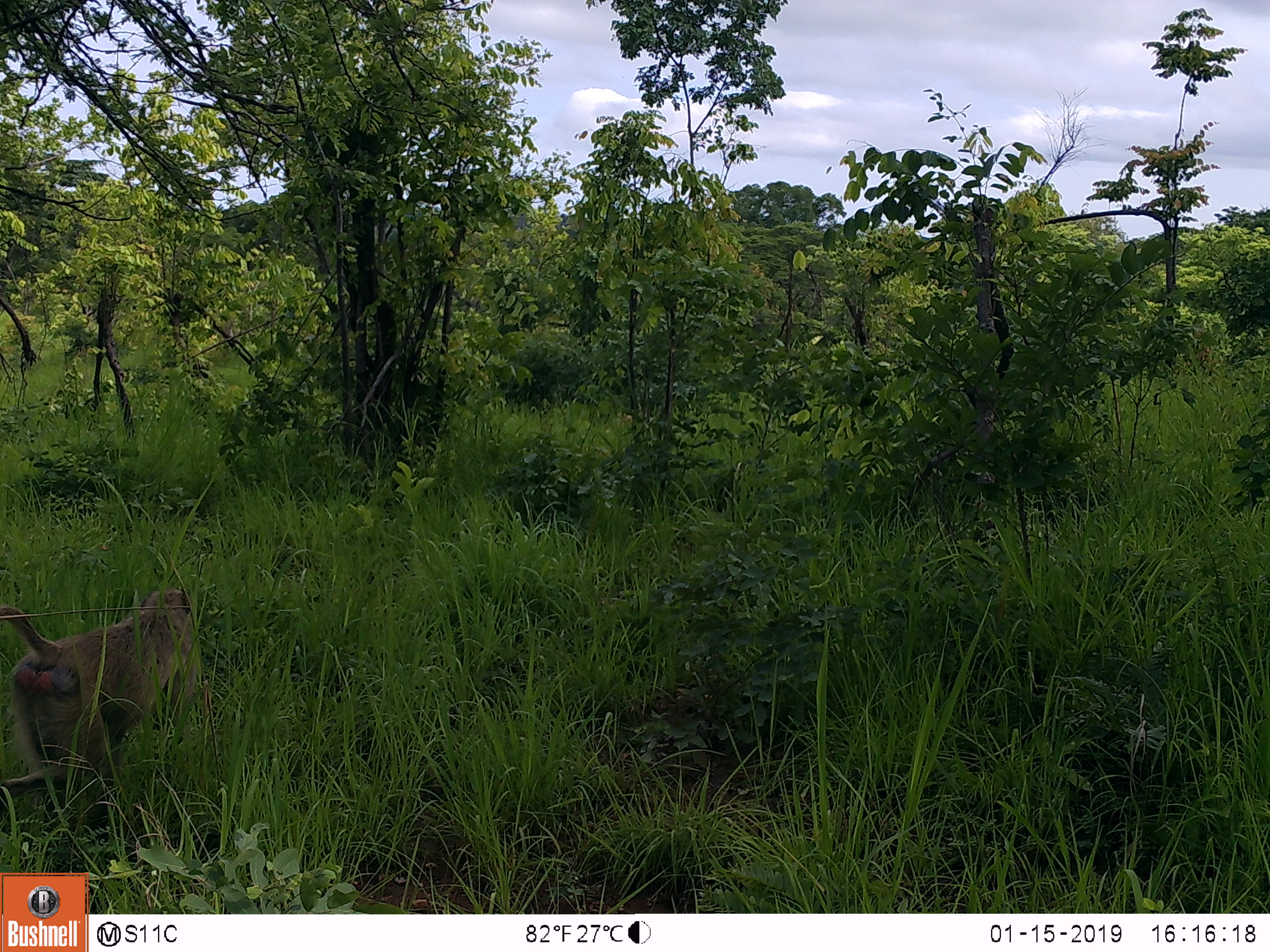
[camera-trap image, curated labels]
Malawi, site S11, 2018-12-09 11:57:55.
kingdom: Animalia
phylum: Chordata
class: Mammalia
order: Primates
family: Cercopithecidae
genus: Papio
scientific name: Papio cynocephalus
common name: yellow baboon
Yellow baboon (Papio cynocephalus), count 1.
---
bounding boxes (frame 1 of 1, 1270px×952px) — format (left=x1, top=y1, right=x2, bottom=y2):
yellow baboon: (left=0, top=576, right=224, bottom=824)